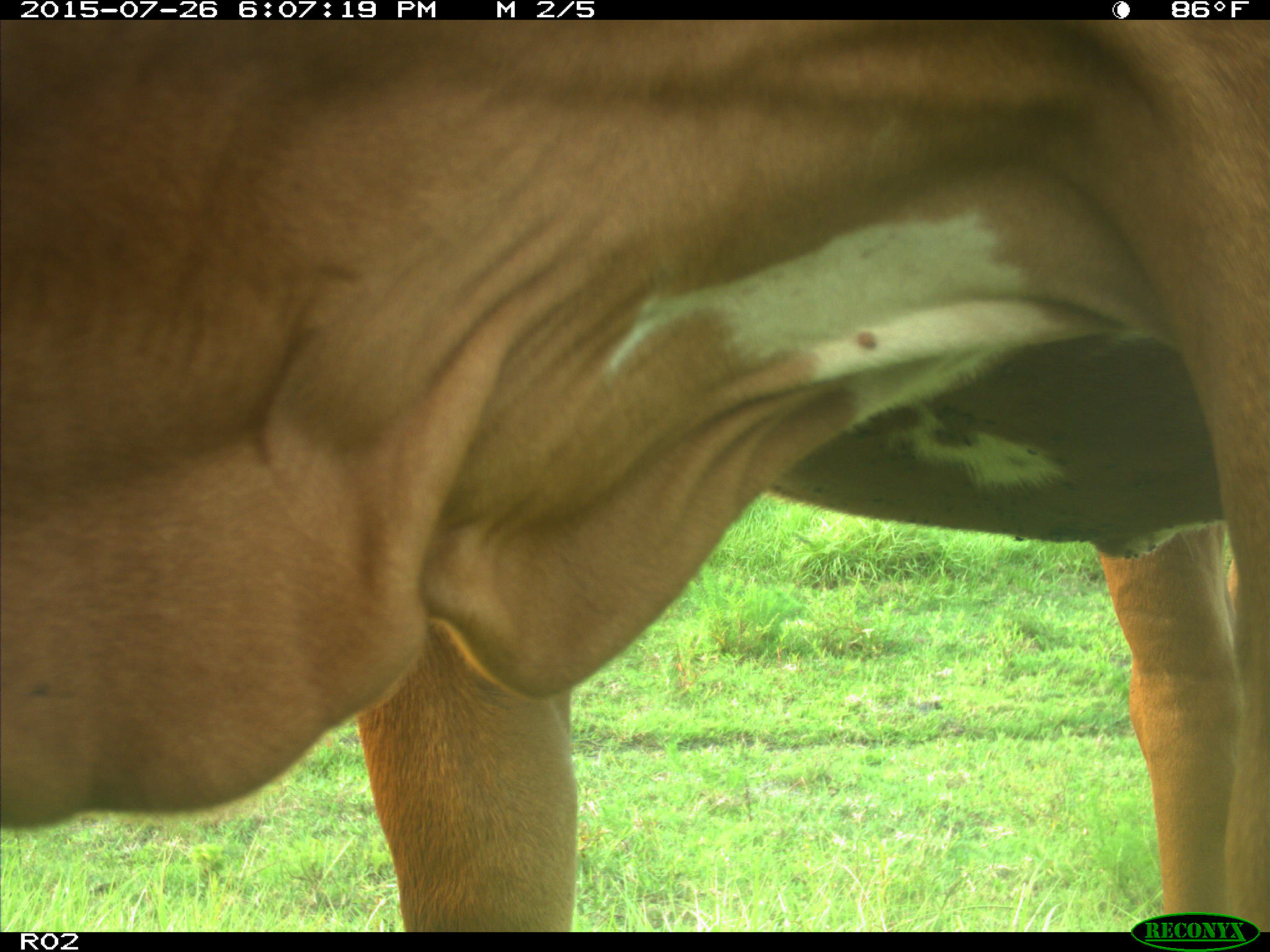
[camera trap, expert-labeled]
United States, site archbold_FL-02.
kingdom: Animalia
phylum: Chordata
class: Mammalia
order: Artiodactyla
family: Bovidae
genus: Bos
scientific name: Bos taurus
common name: domestic cow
Bos taurus (domestic cow).